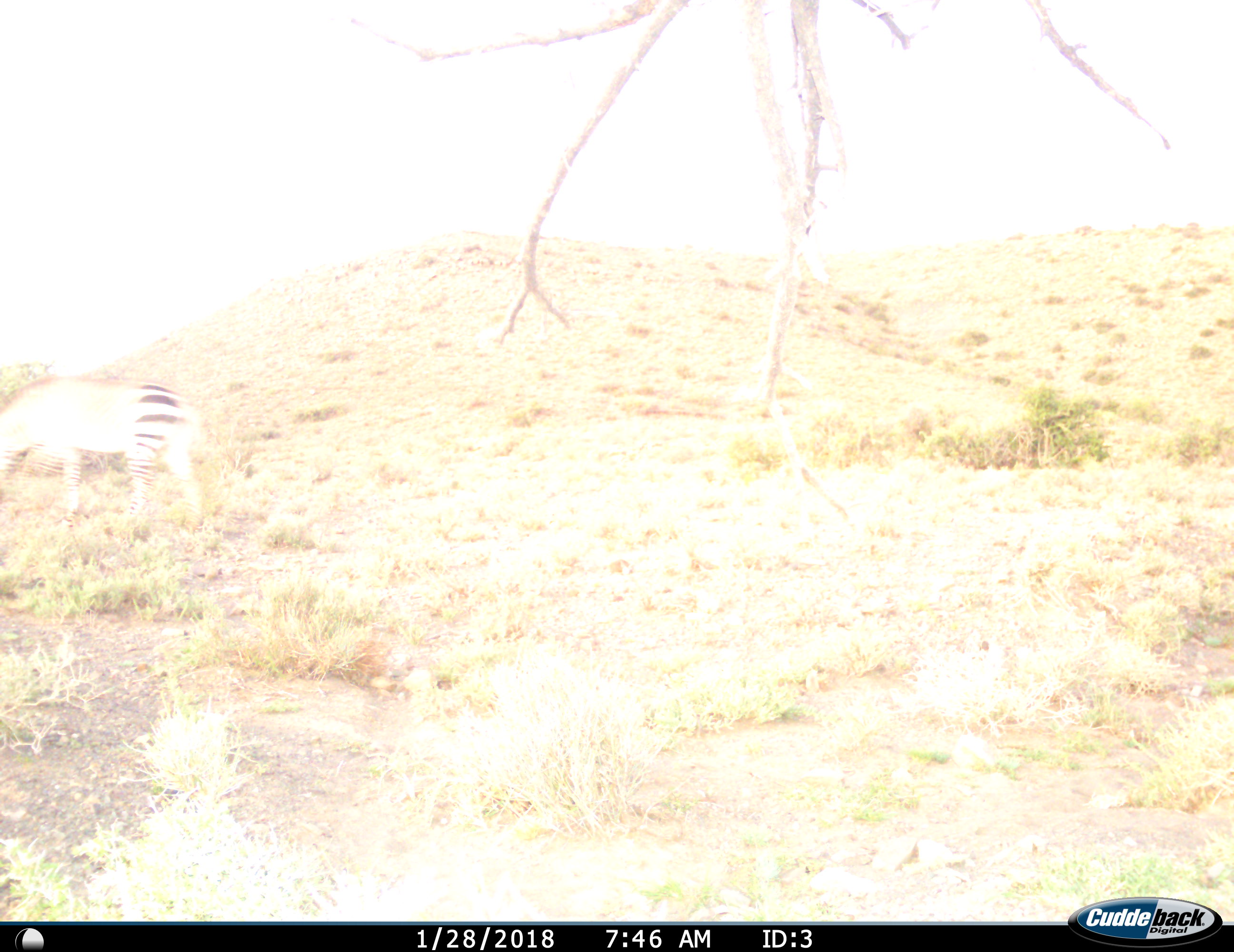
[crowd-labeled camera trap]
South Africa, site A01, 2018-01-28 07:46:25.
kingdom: Animalia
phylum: Chordata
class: Mammalia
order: Perissodactyla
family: Equidae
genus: Equus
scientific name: Equus quagga burchellii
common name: burchell's zebra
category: zebraburchells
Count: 1.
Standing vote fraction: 40%.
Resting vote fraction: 0%.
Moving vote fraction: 20%.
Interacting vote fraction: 0%.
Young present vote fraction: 0%.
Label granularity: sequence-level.